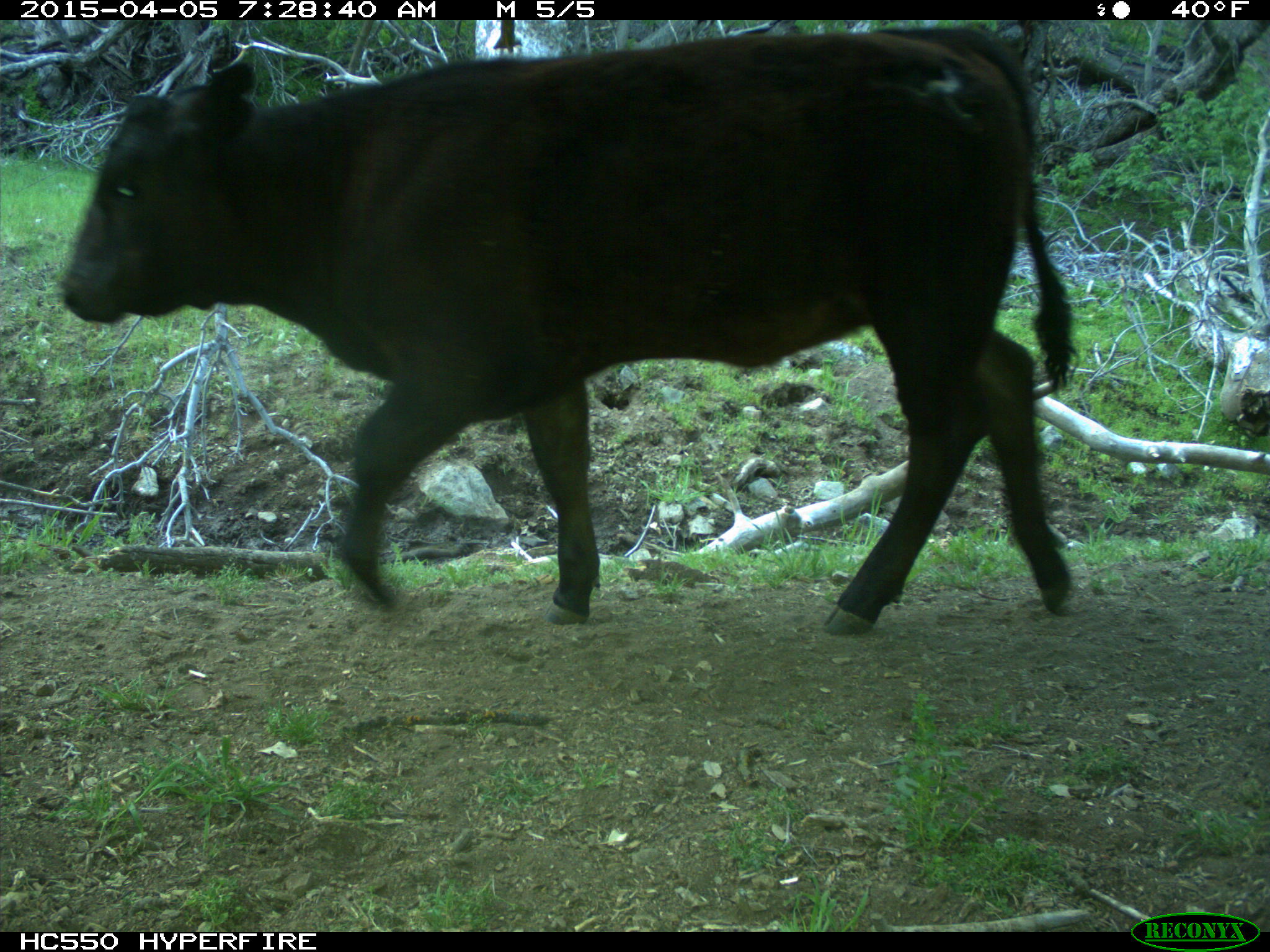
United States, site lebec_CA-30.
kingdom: Animalia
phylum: Chordata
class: Mammalia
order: Artiodactyla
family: Bovidae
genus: Bos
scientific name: Bos taurus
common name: domestic cow